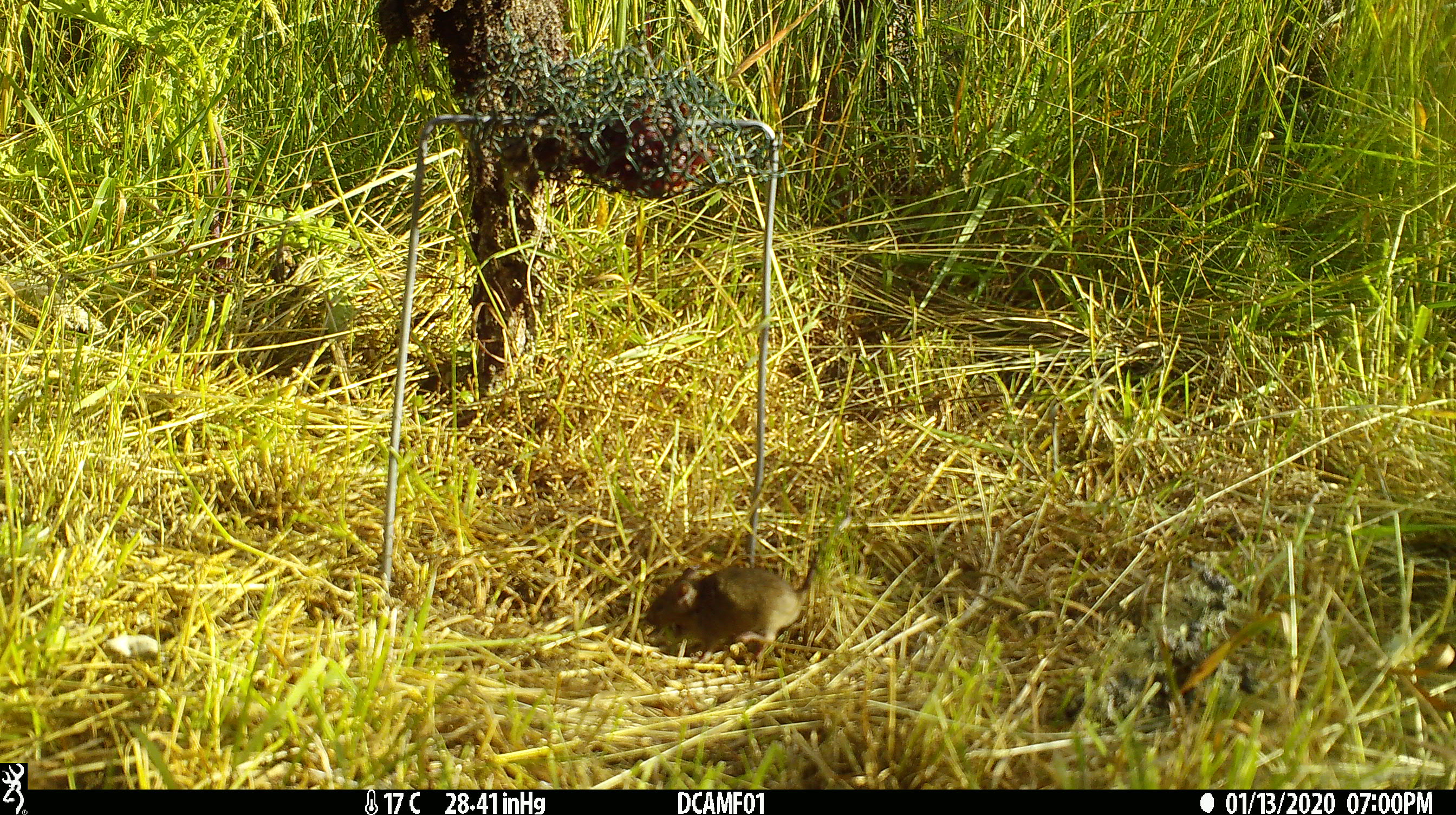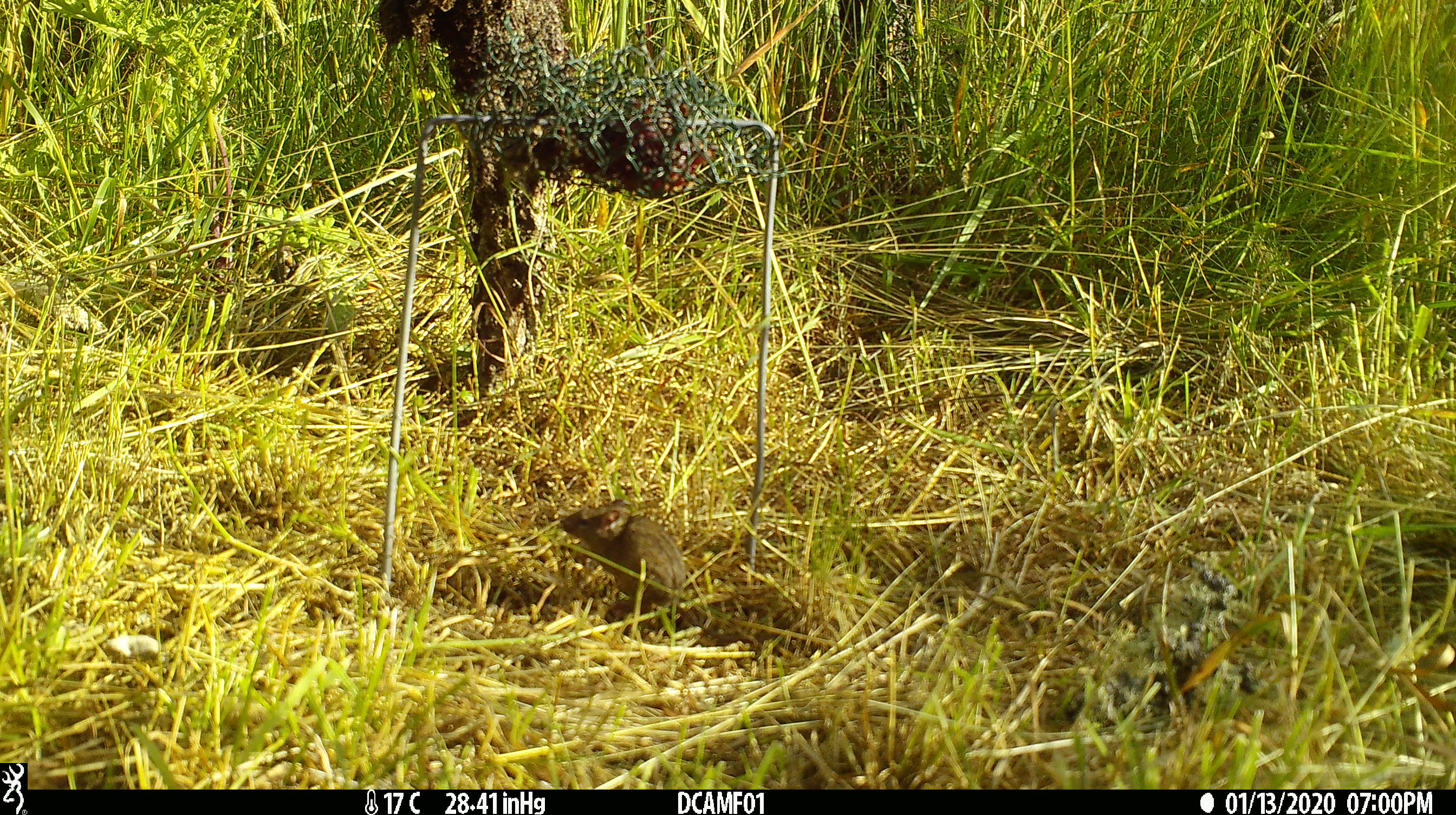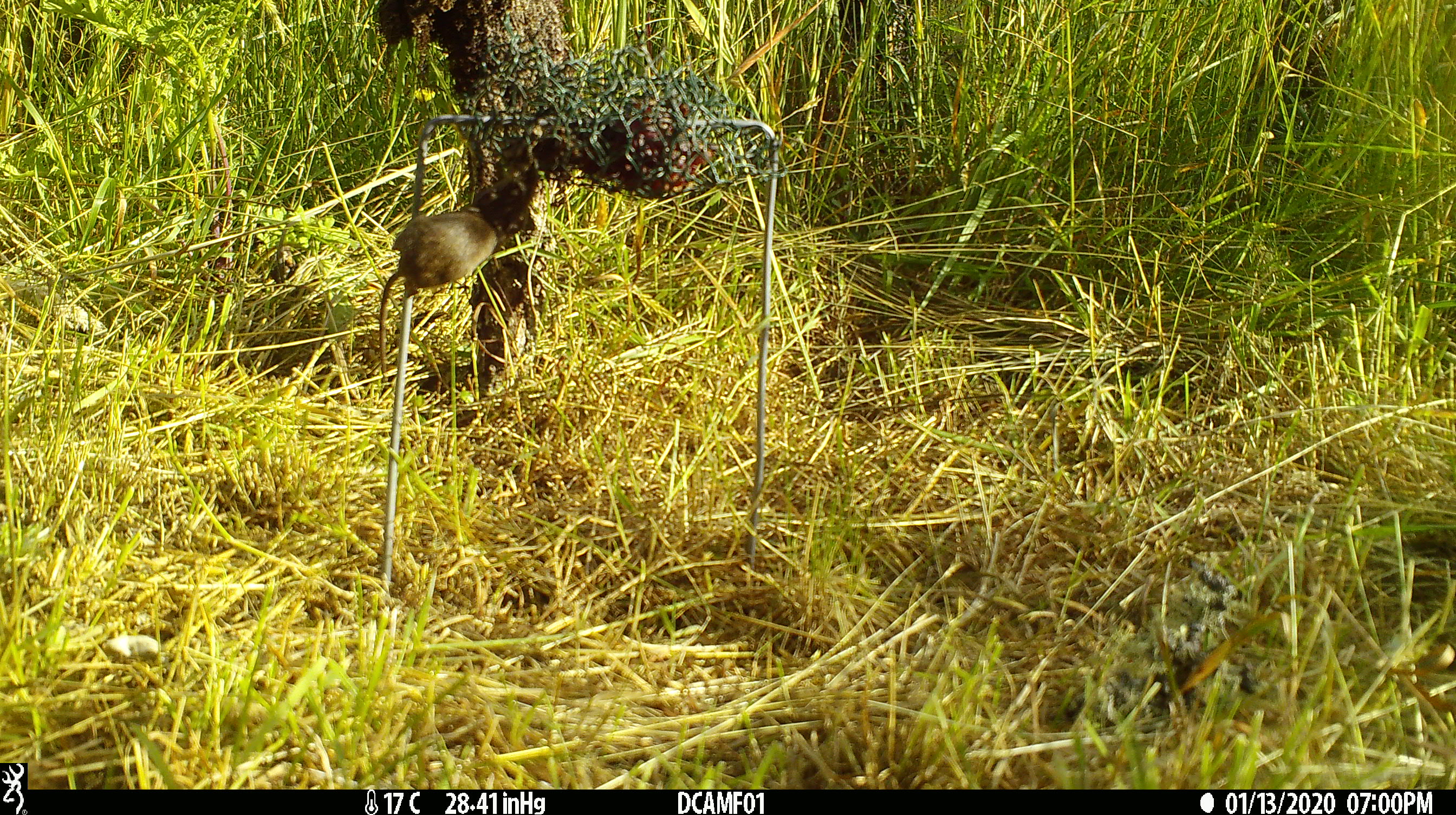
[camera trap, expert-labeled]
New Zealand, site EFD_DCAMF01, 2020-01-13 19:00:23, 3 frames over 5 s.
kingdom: Animalia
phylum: Chordata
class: Mammalia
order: Rodentia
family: Muridae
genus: Mus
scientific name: Mus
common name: mouse